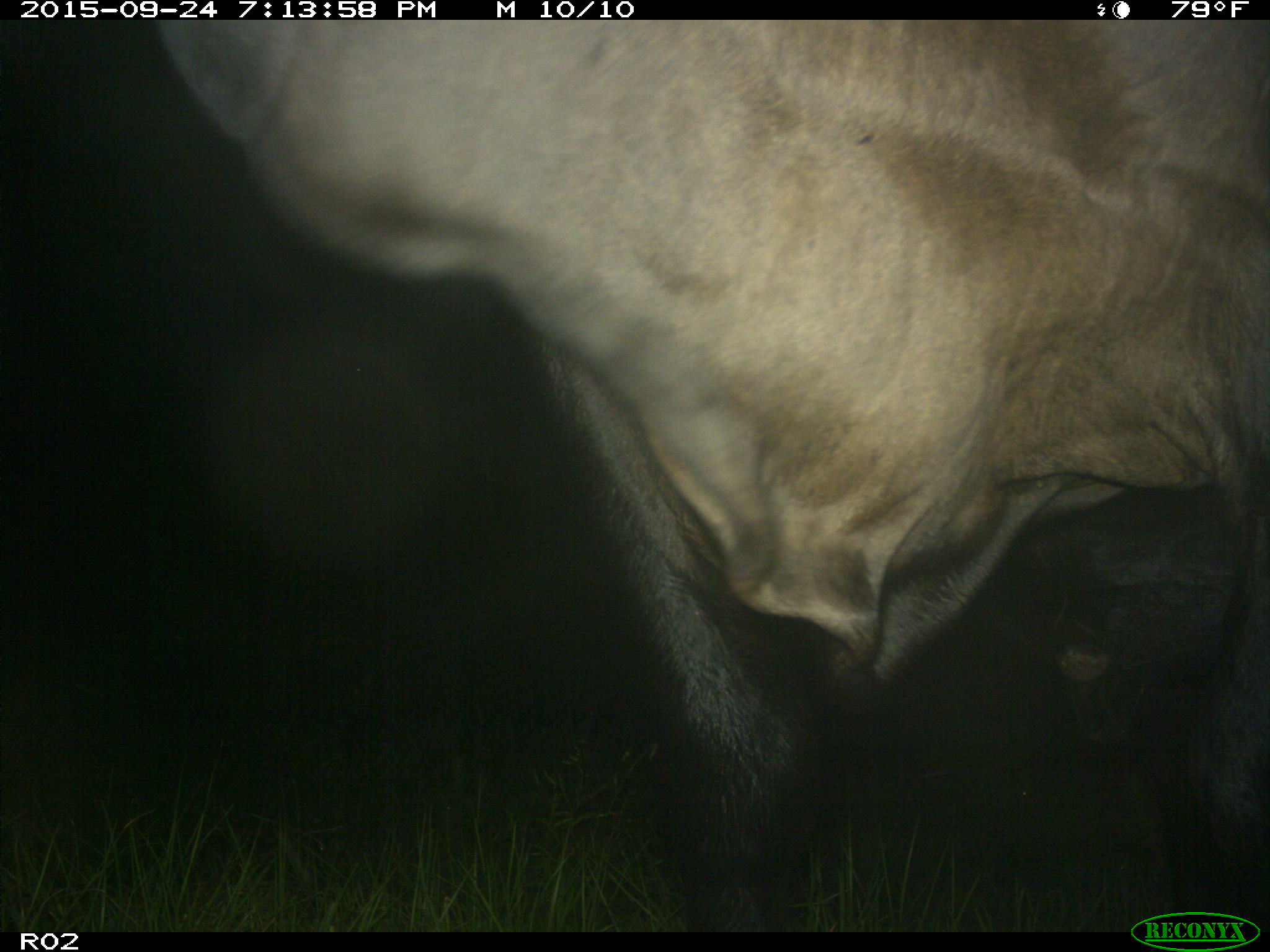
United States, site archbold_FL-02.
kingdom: Animalia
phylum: Chordata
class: Mammalia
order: Artiodactyla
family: Bovidae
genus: Bos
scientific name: Bos taurus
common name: domestic cow